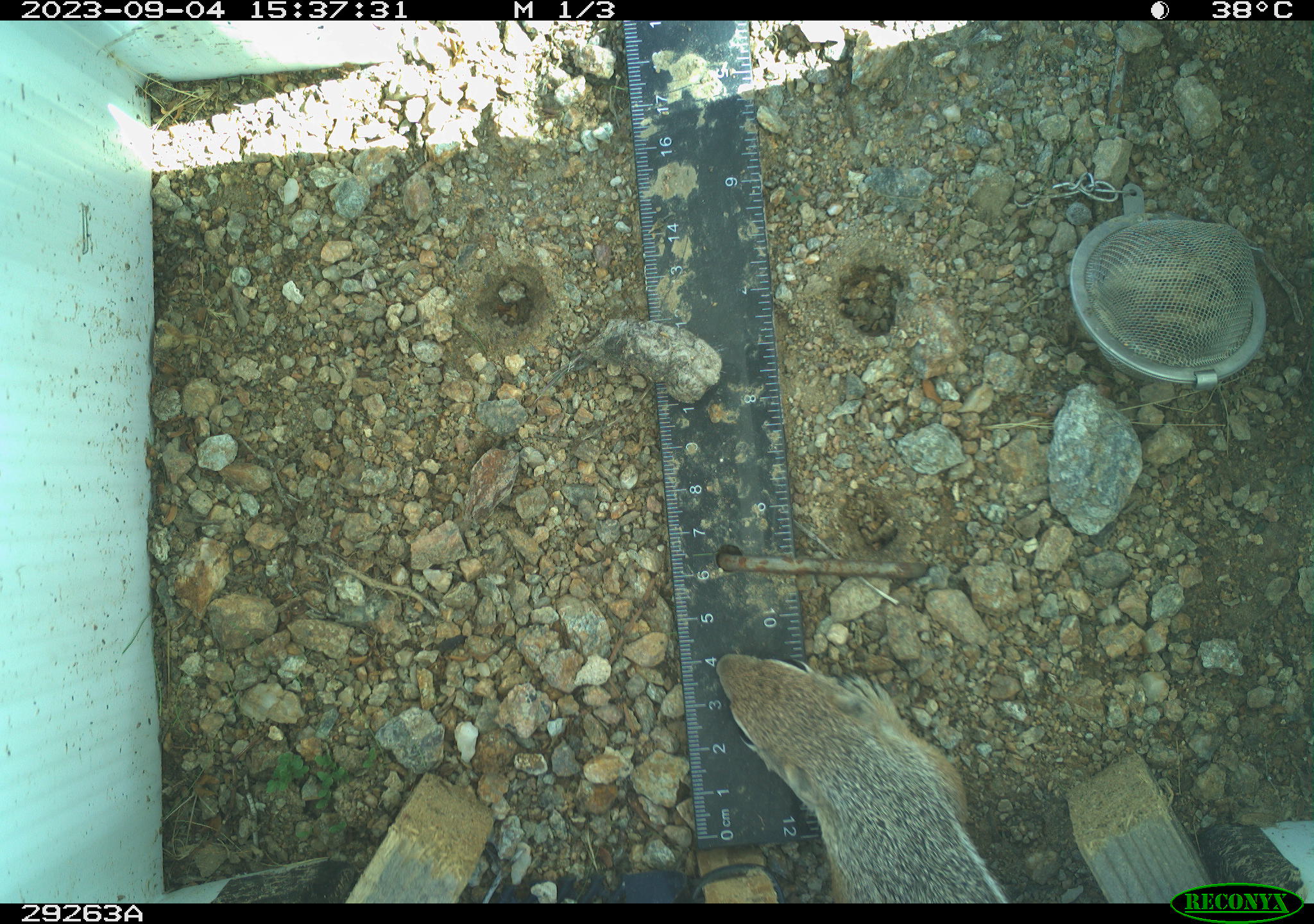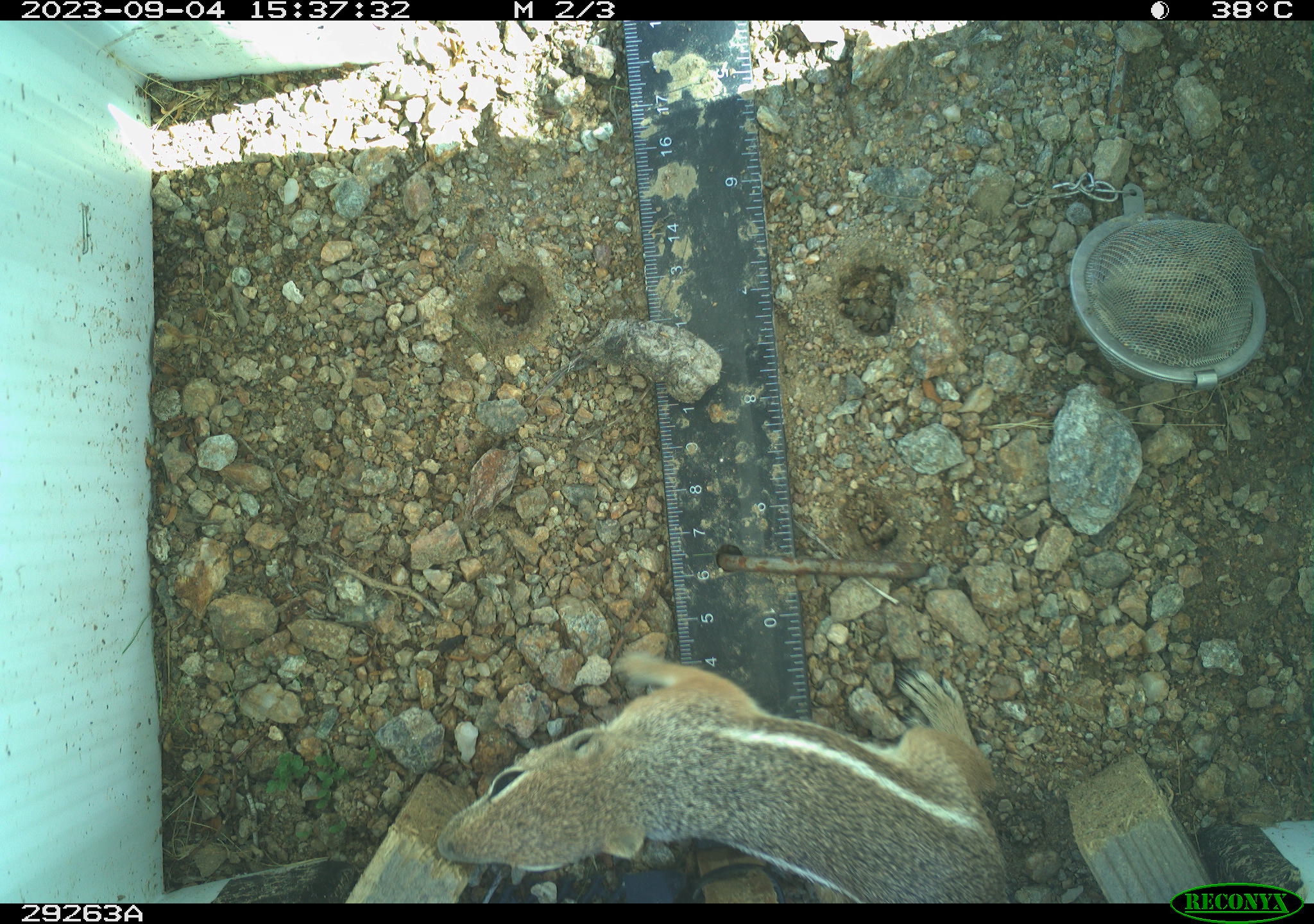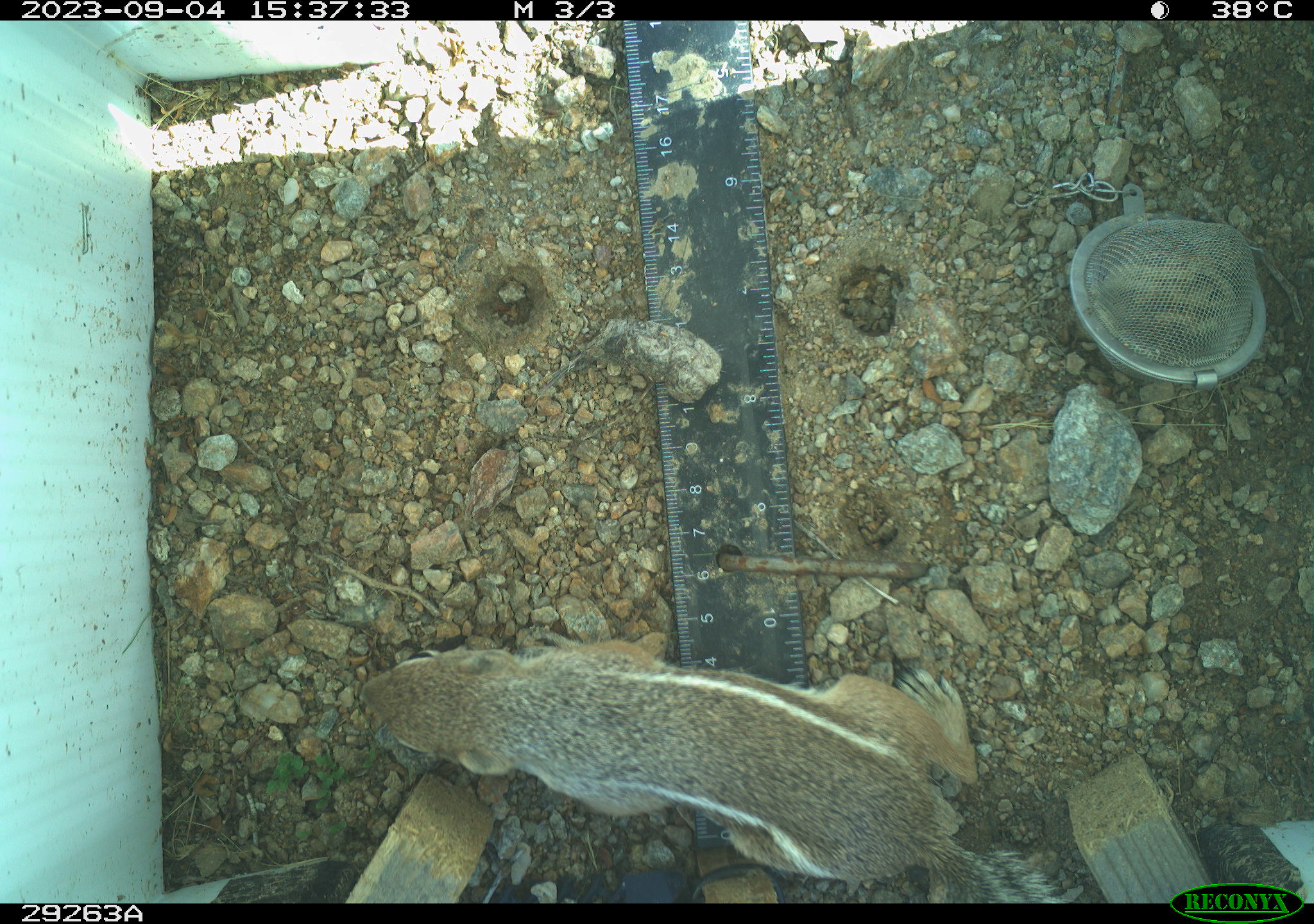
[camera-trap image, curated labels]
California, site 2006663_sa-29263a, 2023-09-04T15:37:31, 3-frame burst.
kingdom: Animalia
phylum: Chordata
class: Mammalia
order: Rodentia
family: Sciuridae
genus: Ammospermophilus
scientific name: Ammospermophilus leucurus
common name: white-tailed antelope squirrel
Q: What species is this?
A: White-tailed antelope squirrel (Ammospermophilus leucurus).